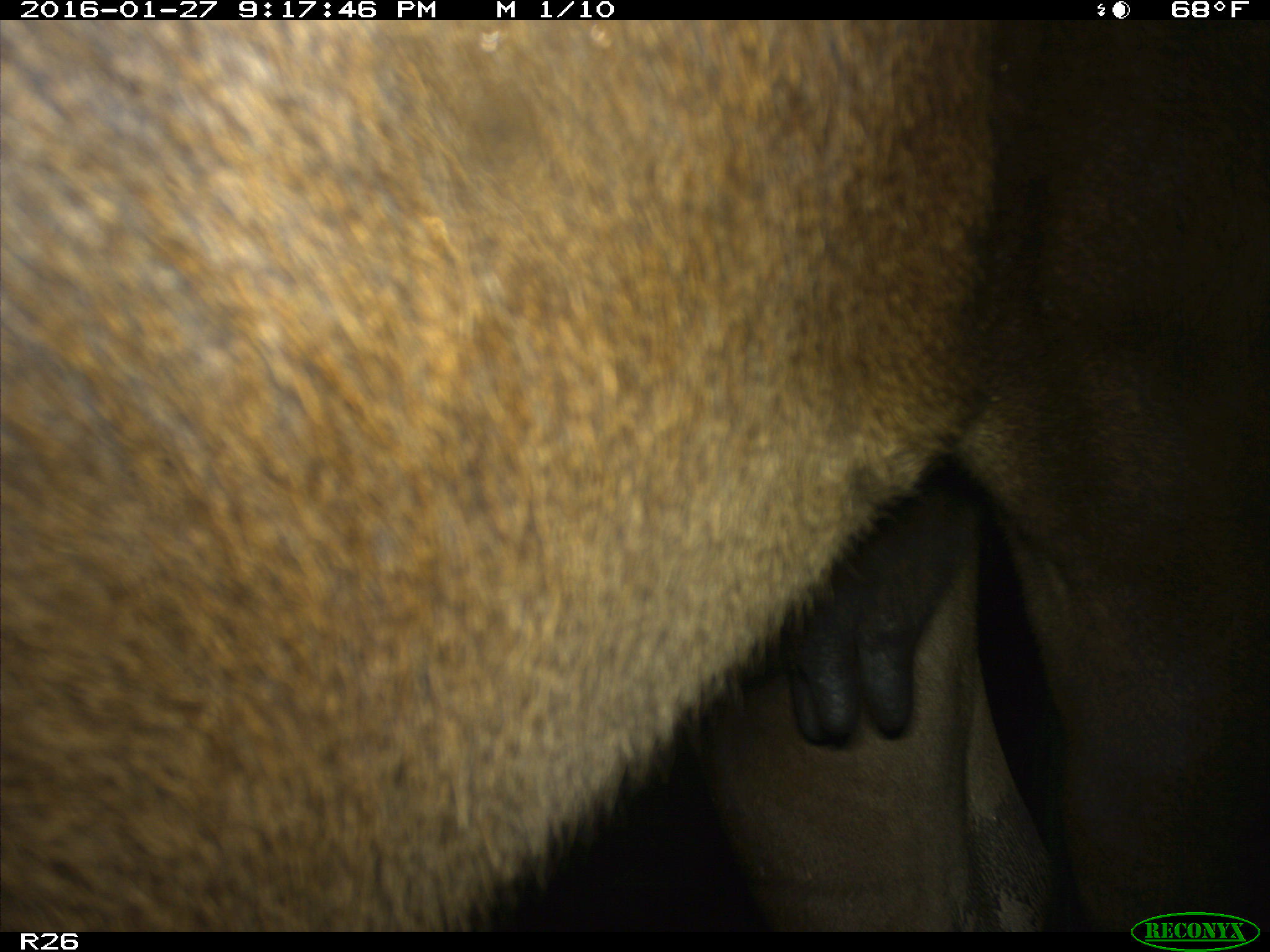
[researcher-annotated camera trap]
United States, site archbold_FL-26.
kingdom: Animalia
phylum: Chordata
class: Mammalia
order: Artiodactyla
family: Bovidae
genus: Bos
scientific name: Bos taurus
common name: domestic cow